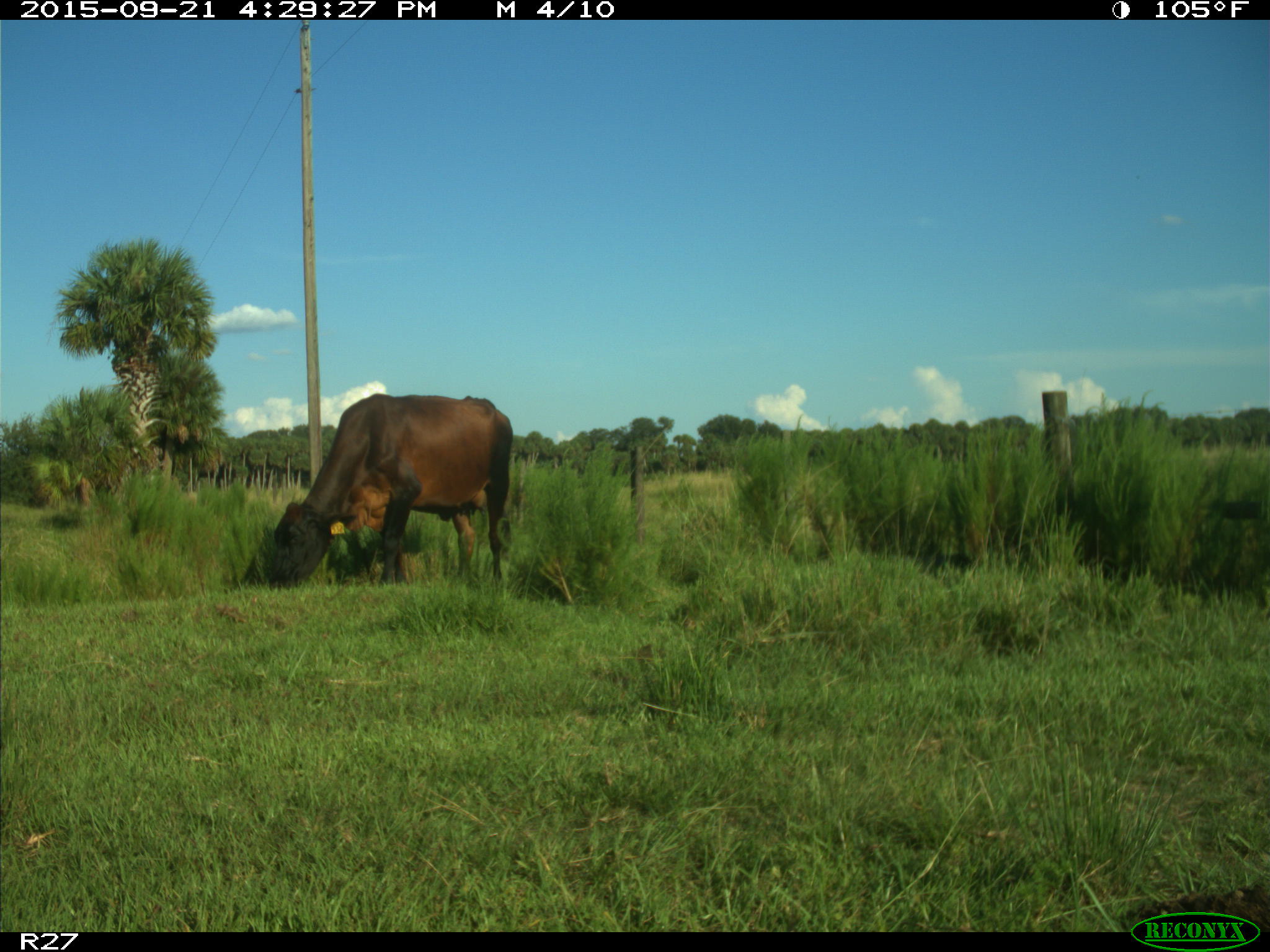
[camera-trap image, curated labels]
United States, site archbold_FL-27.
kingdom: Animalia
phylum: Chordata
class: Mammalia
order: Artiodactyla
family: Bovidae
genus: Bos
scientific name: Bos taurus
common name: domestic cow